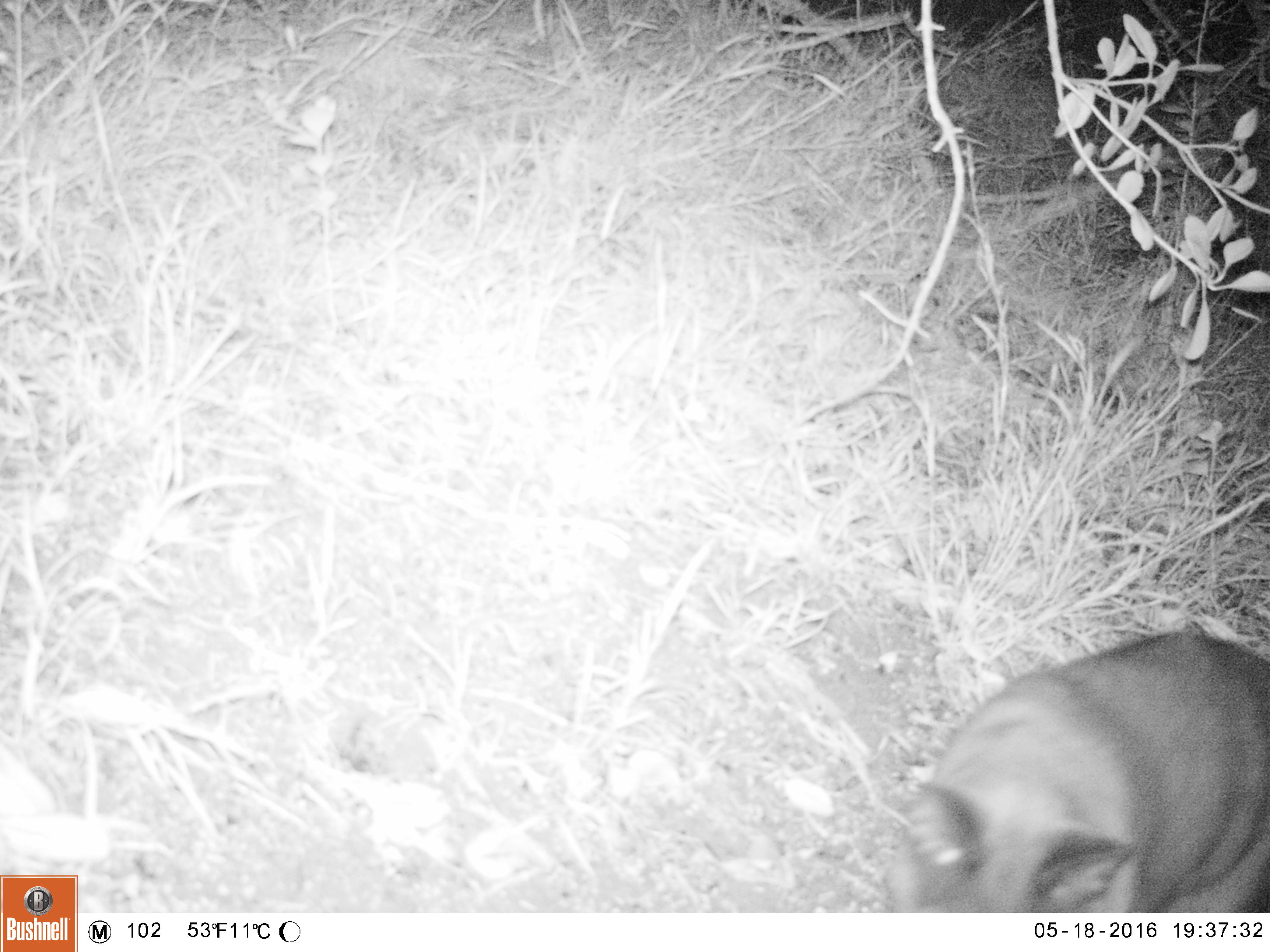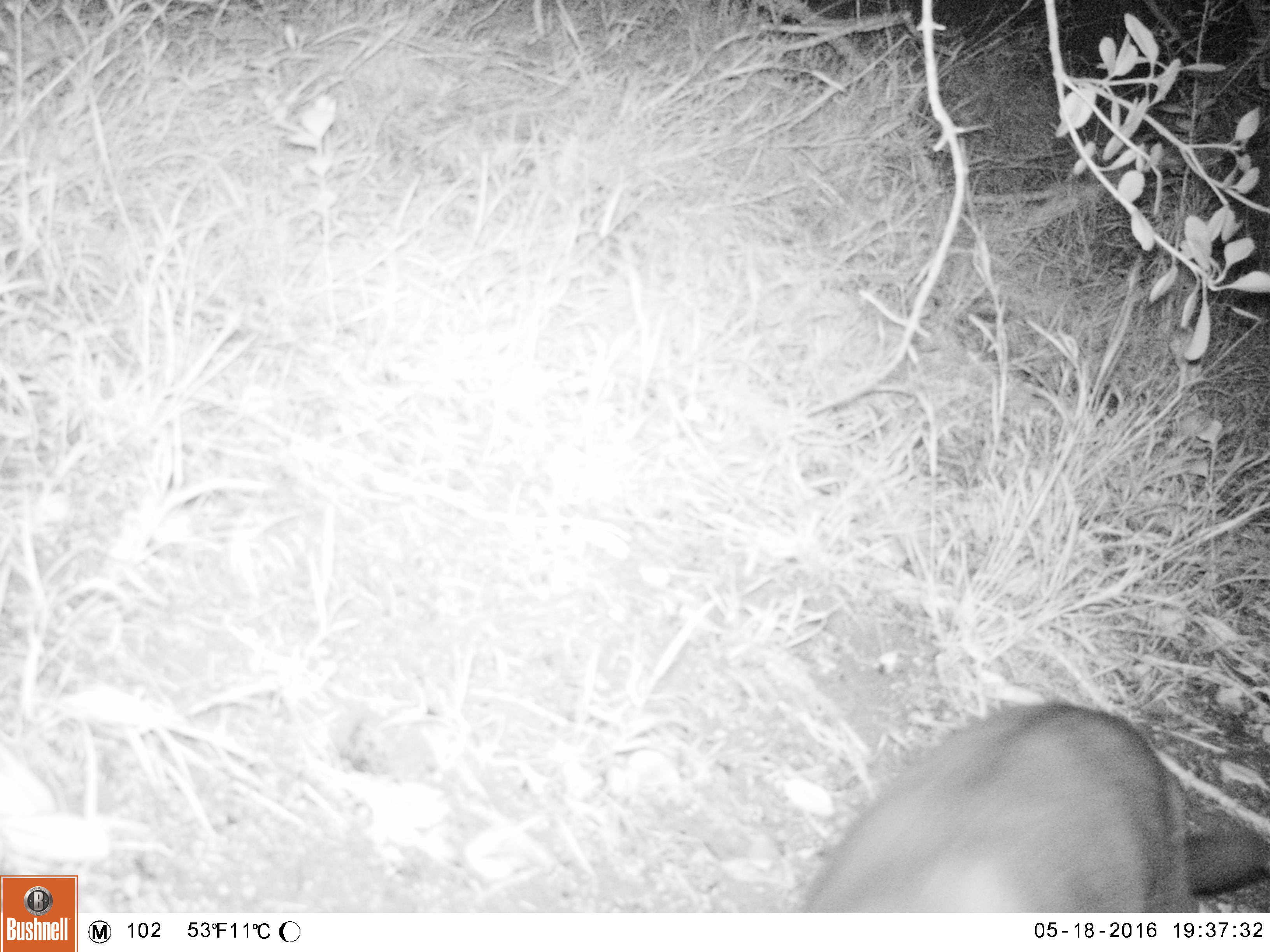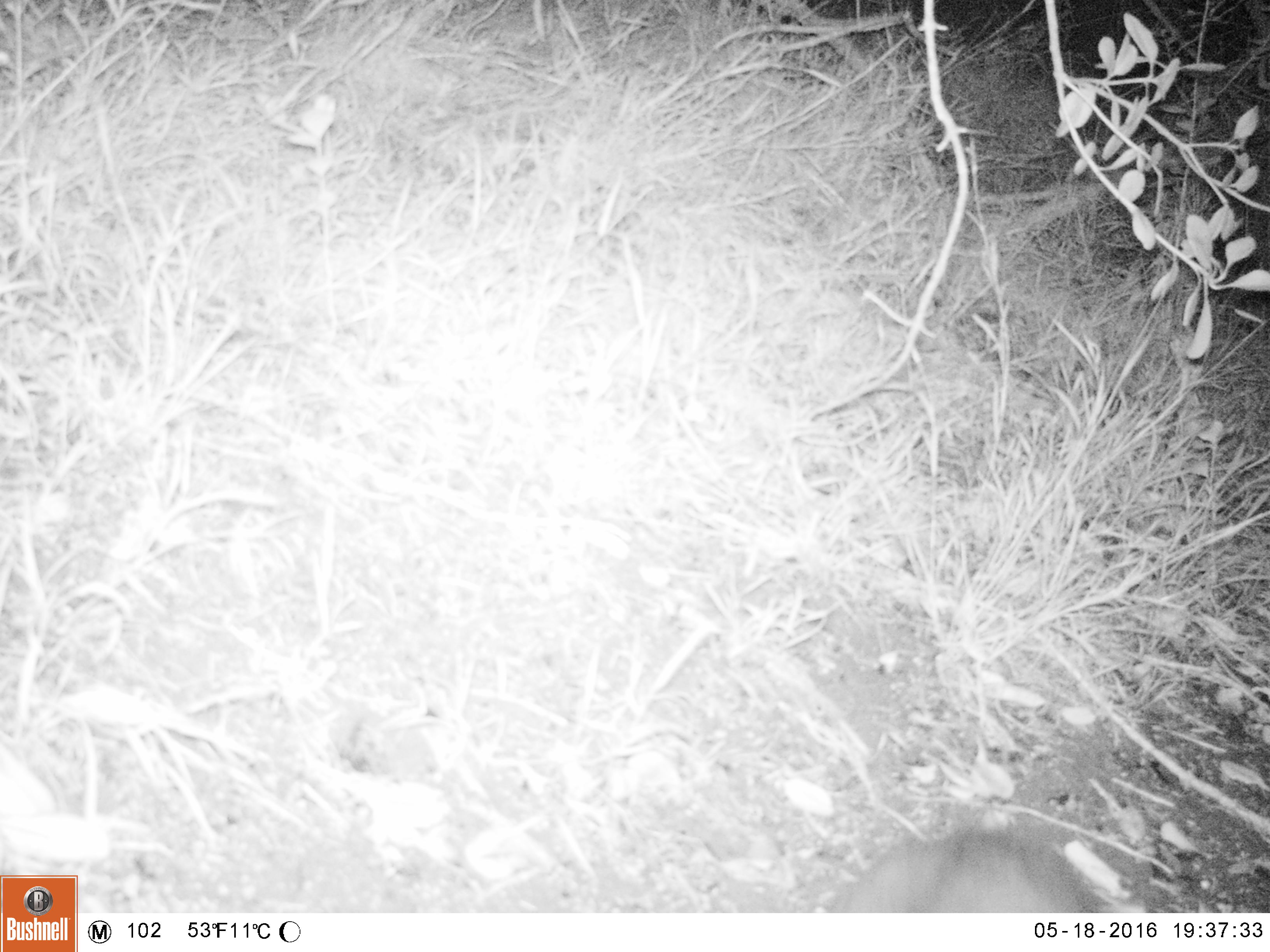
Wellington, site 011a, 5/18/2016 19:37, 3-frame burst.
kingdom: Animalia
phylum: Chordata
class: Mammalia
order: Carnivora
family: Felidae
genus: Felis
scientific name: Felis catus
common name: cat